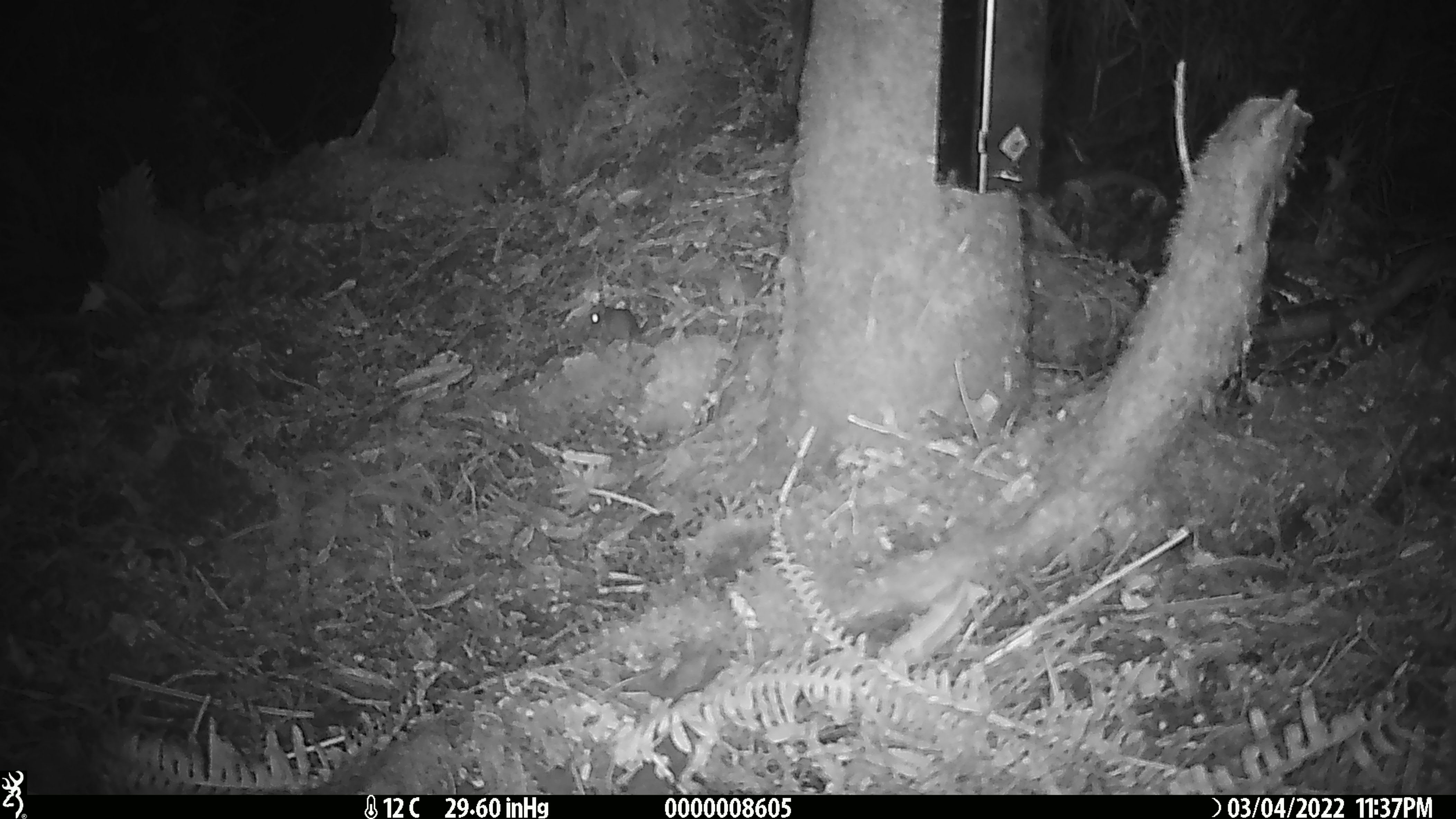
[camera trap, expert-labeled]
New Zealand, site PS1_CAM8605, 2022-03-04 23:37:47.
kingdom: Animalia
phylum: Chordata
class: Mammalia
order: Rodentia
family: Muridae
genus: Mus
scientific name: Mus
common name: mouse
Mouse (Mus).